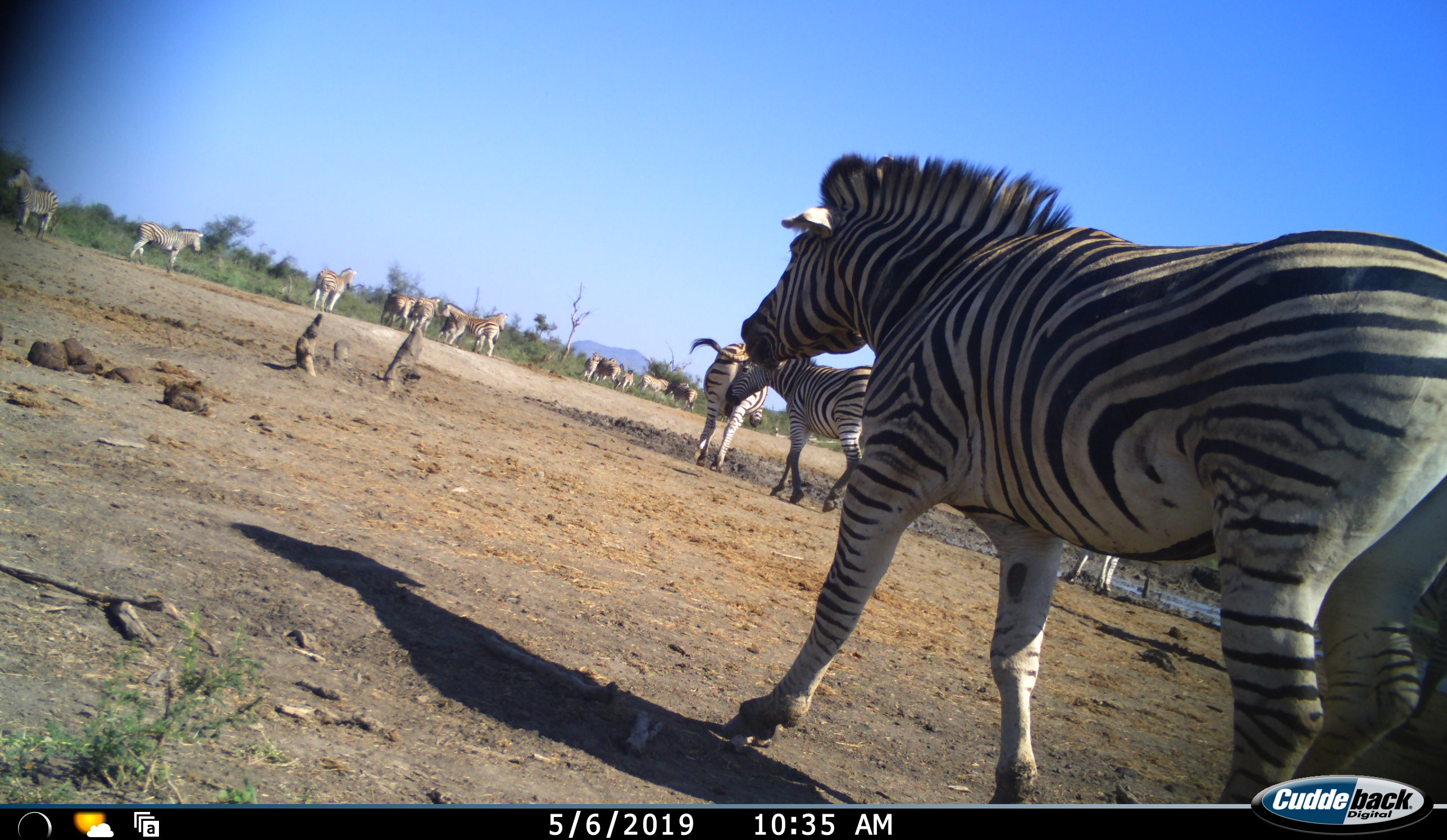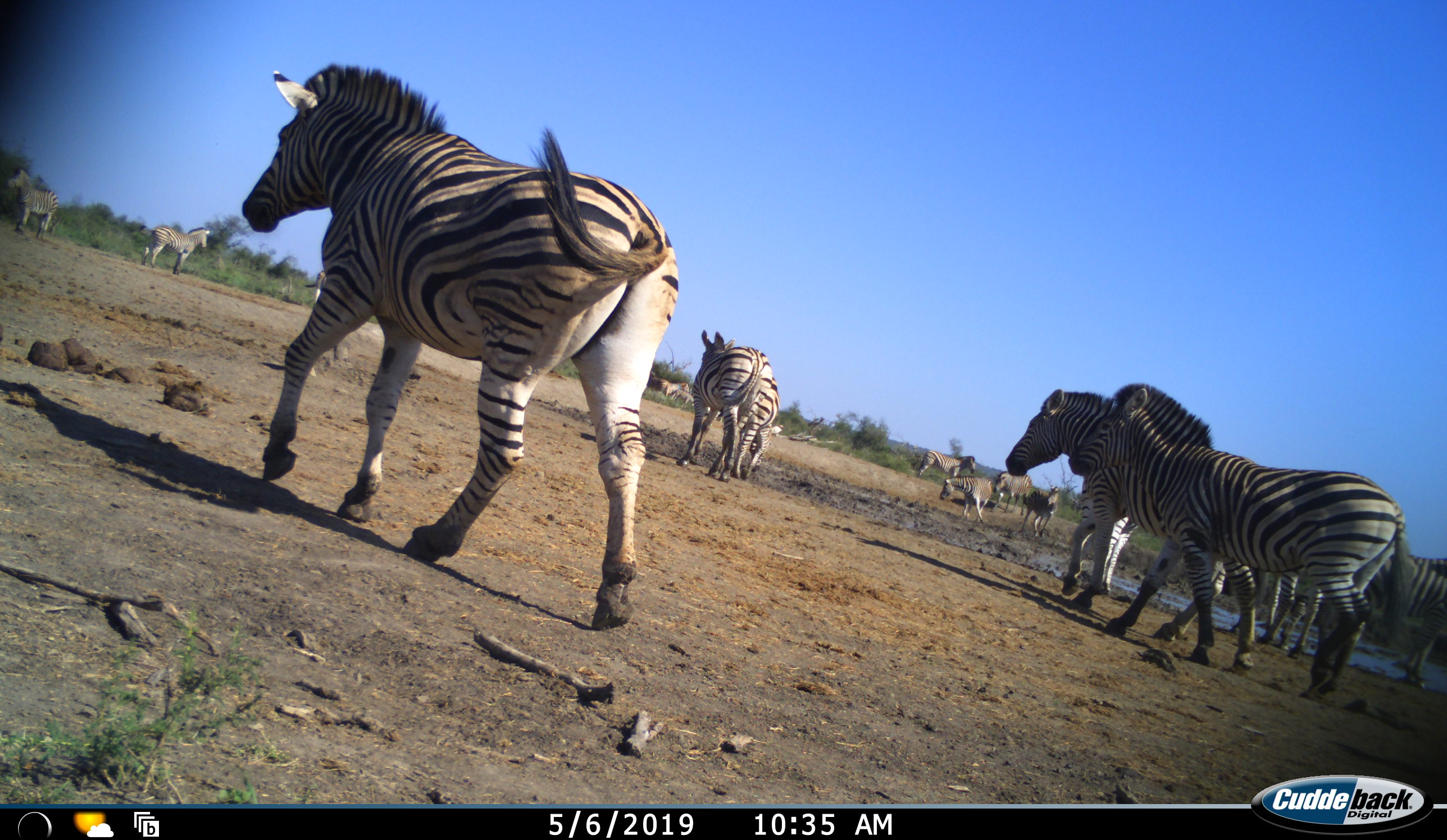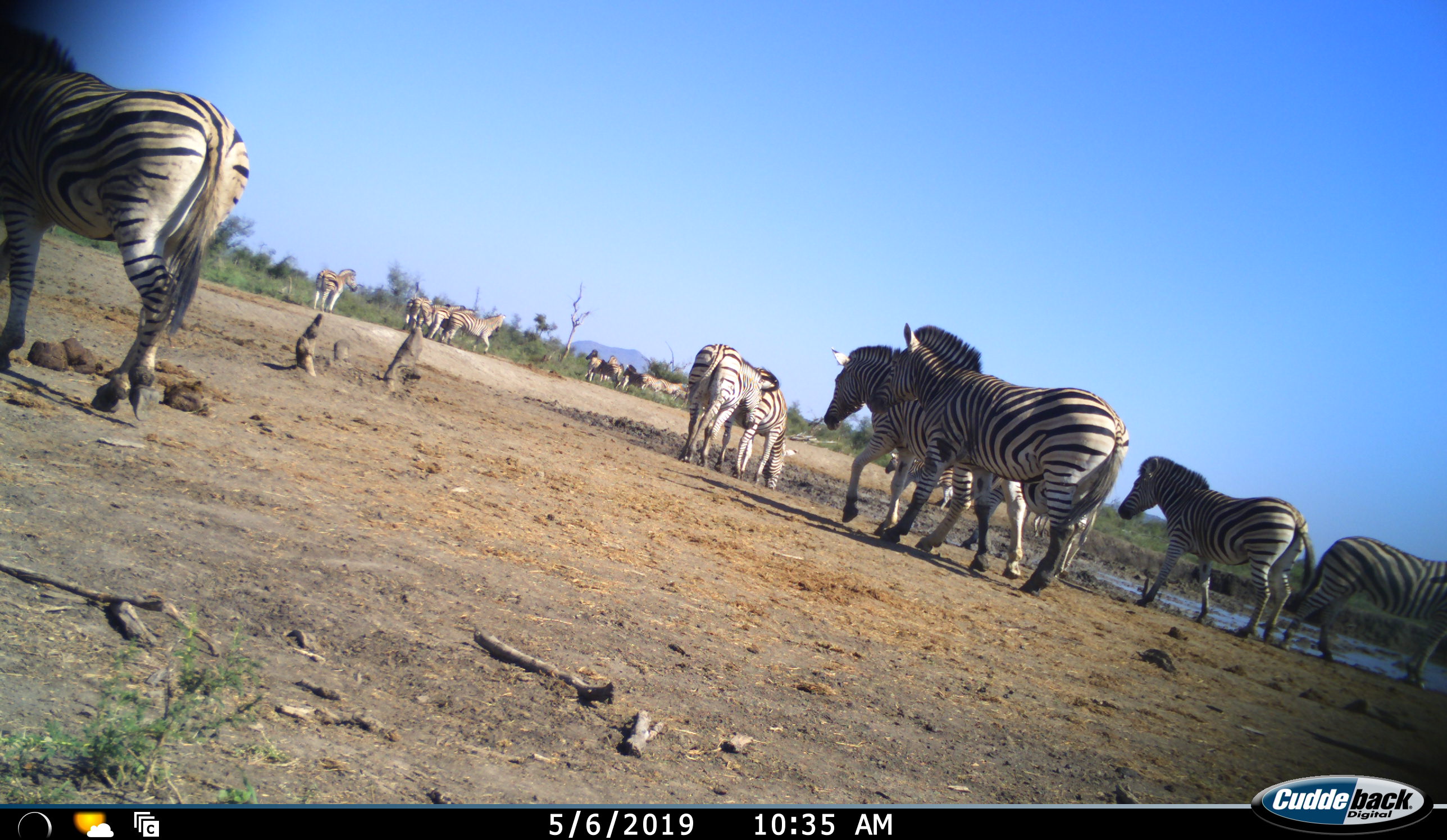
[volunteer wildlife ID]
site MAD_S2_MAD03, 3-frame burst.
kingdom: Animalia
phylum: Chordata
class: Mammalia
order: Perissodactyla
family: Equidae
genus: Equus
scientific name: Equus quagga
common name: plains zebra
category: zebraplains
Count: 11-50.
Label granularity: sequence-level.